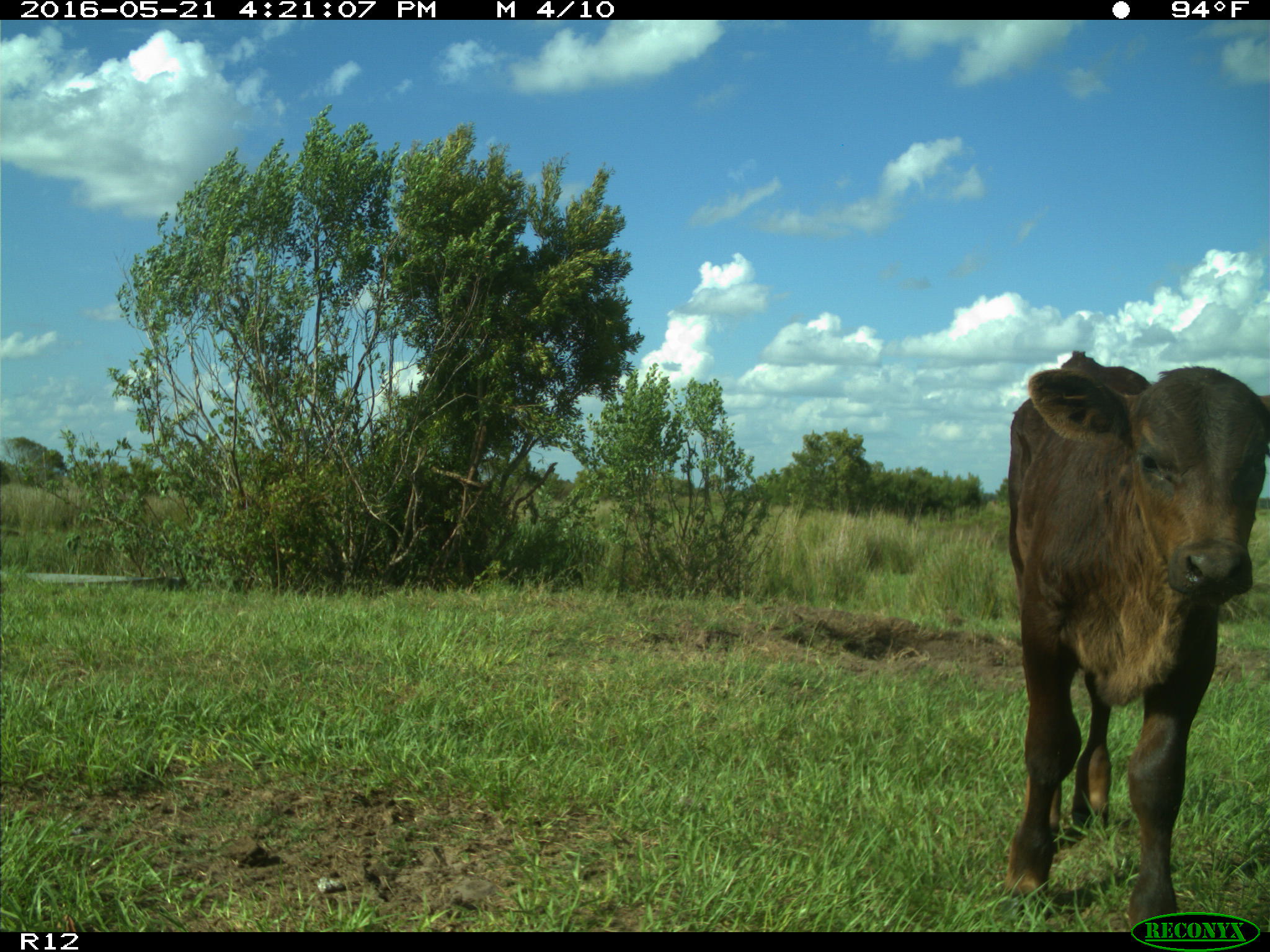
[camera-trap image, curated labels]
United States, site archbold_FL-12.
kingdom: Animalia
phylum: Chordata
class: Mammalia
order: Artiodactyla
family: Bovidae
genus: Bos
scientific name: Bos taurus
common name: domestic cow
Bos taurus (domestic cow).